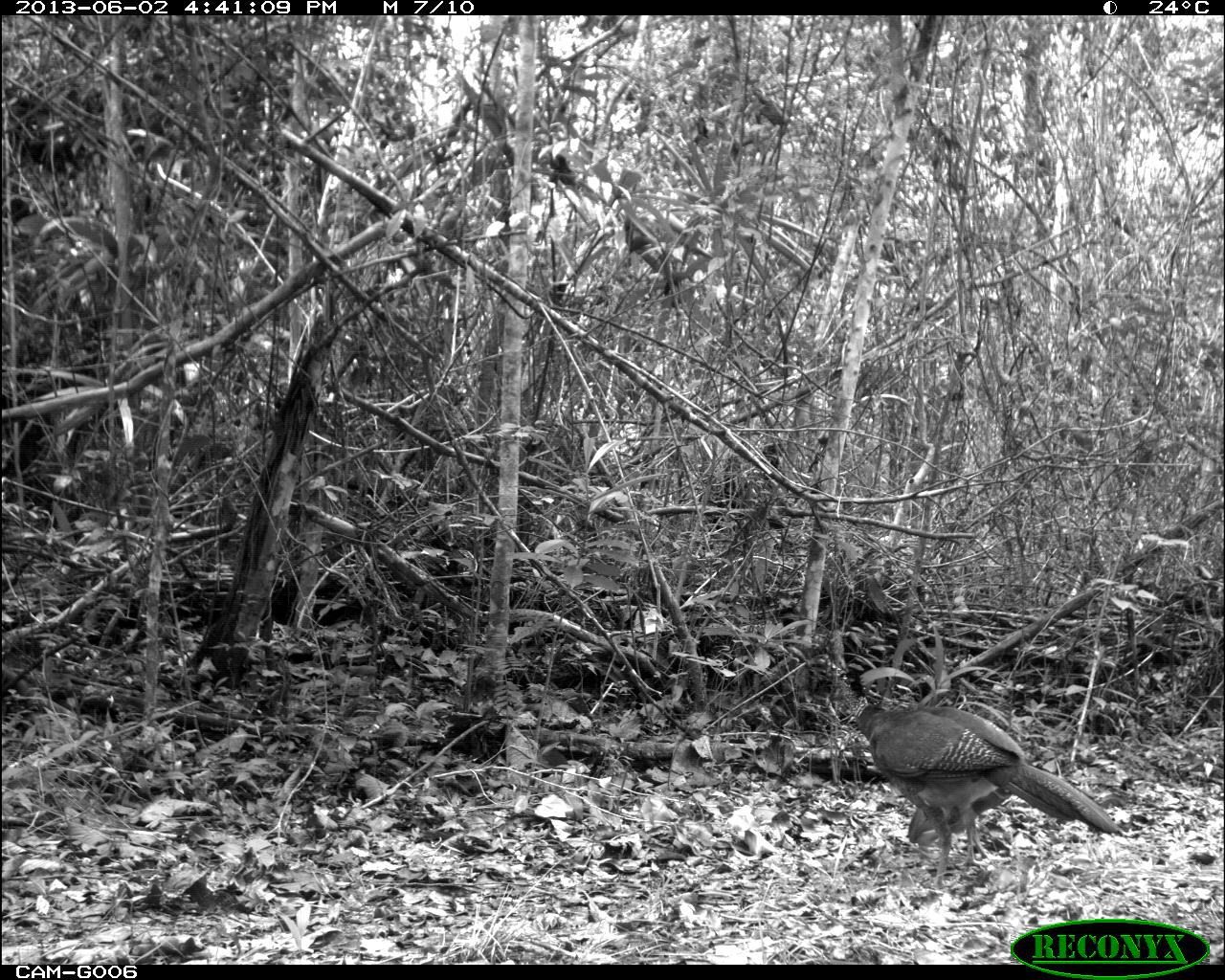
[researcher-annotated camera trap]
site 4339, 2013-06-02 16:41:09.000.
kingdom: Animalia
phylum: Chordata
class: Aves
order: Galliformes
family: Cracidae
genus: Crax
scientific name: Crax rubra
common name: great curassow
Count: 2.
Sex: female.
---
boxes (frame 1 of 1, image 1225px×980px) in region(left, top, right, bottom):
crax rubra: region(834, 662, 1118, 890)